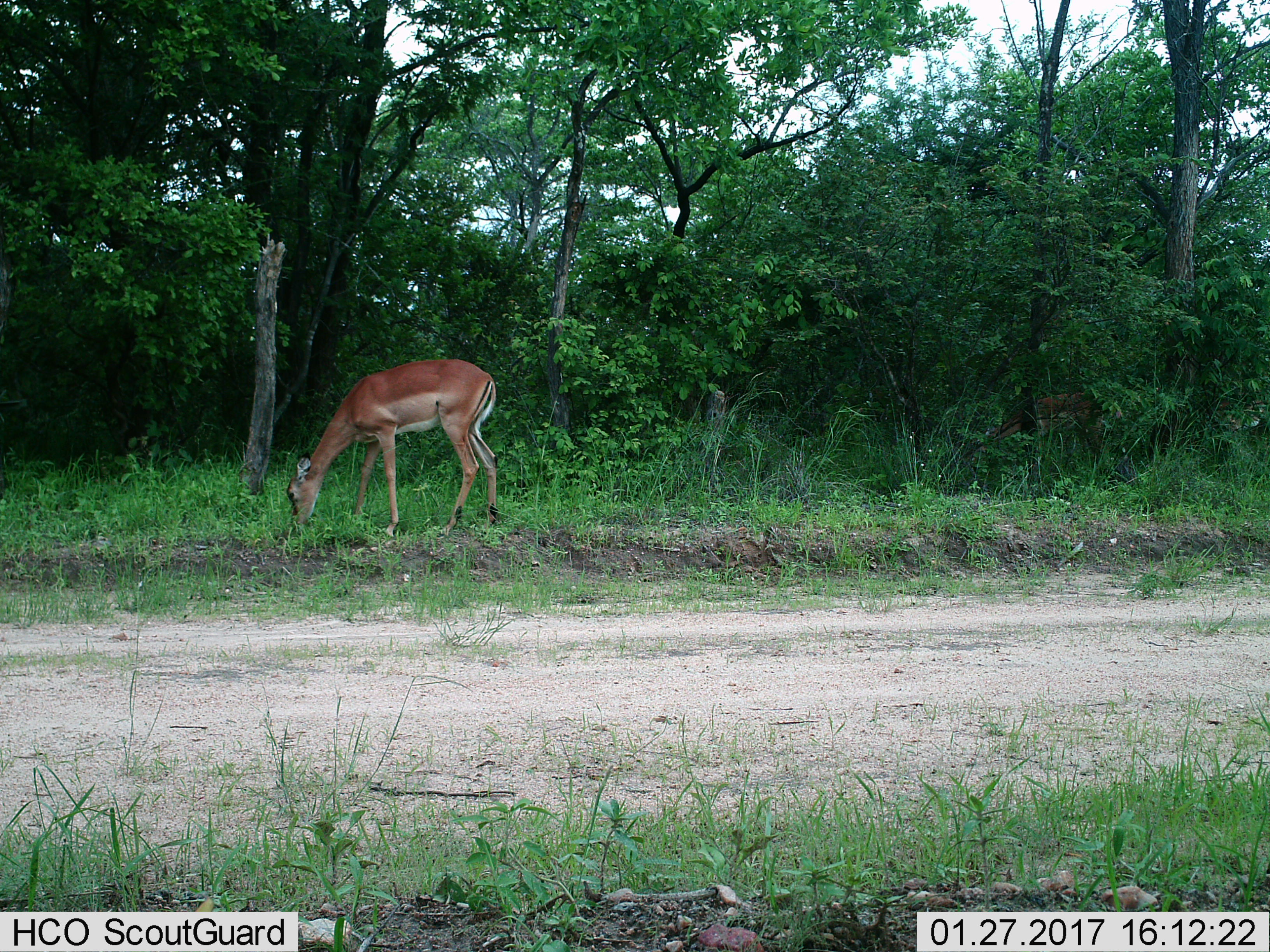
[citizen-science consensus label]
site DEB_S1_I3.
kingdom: Animalia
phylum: Chordata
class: Mammalia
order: Artiodactyla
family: Bovidae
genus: Aepyceros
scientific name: Aepyceros melampus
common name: impala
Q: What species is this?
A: Impala (Aepyceros melampus).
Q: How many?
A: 1.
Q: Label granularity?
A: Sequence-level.